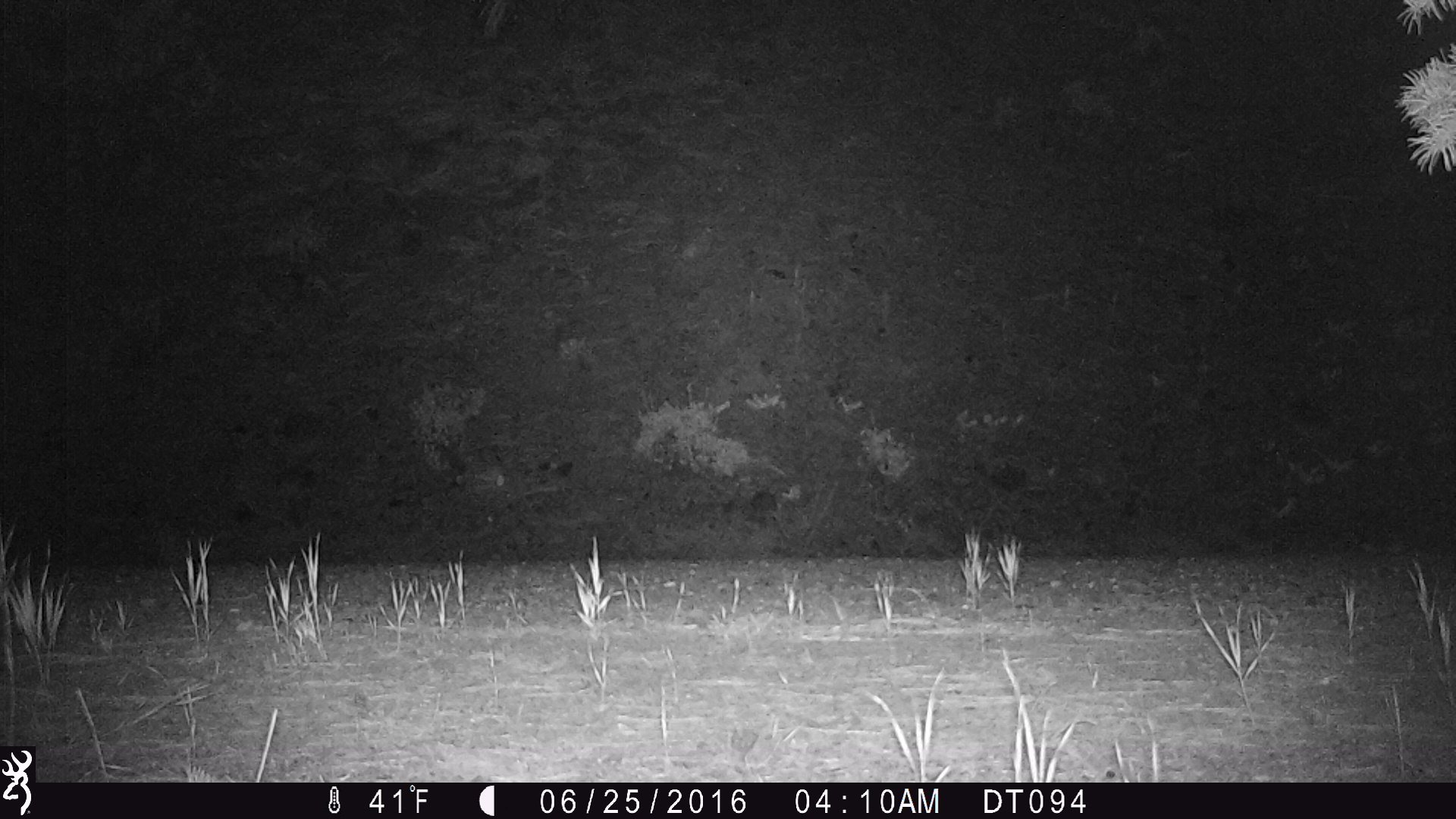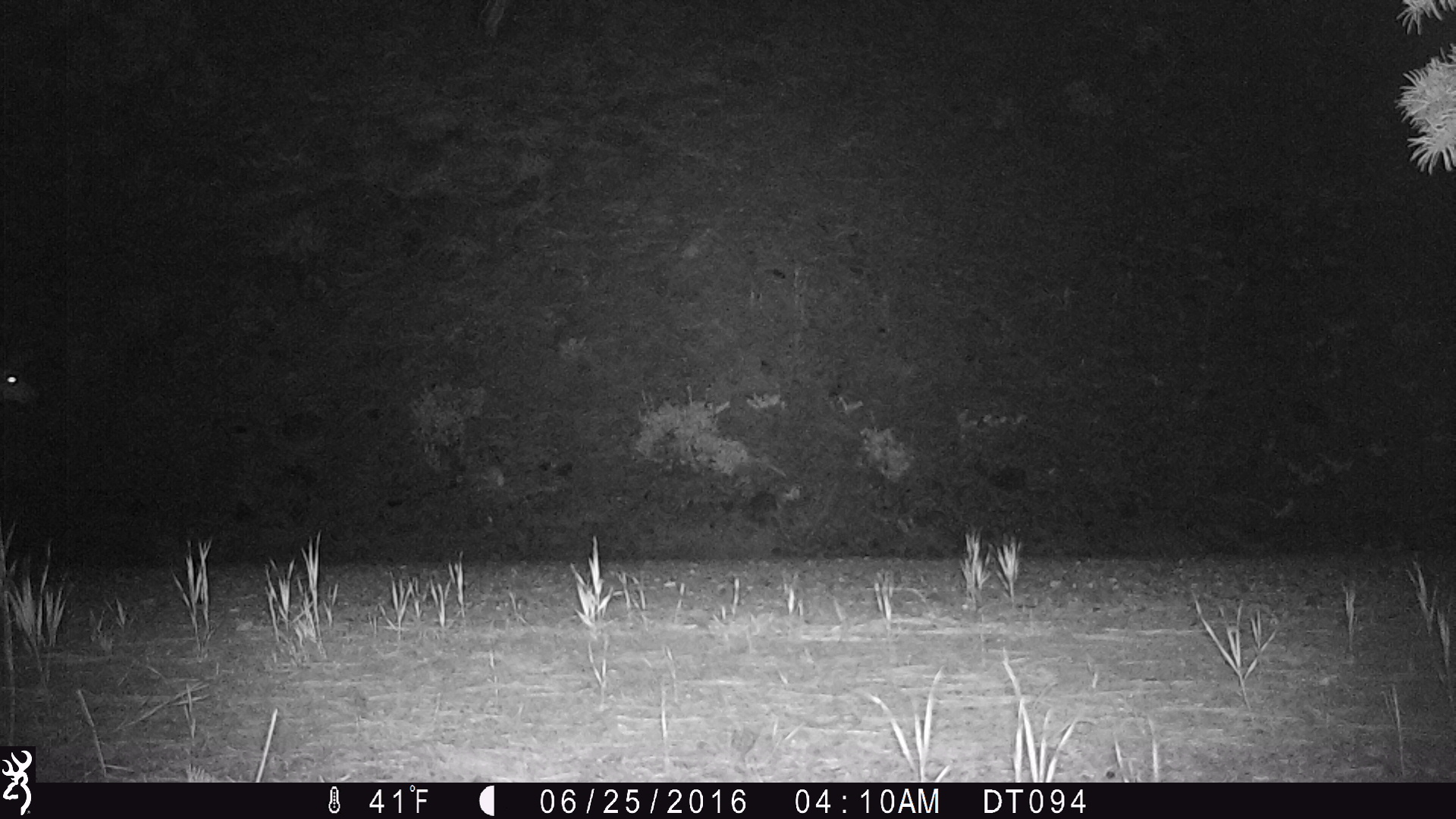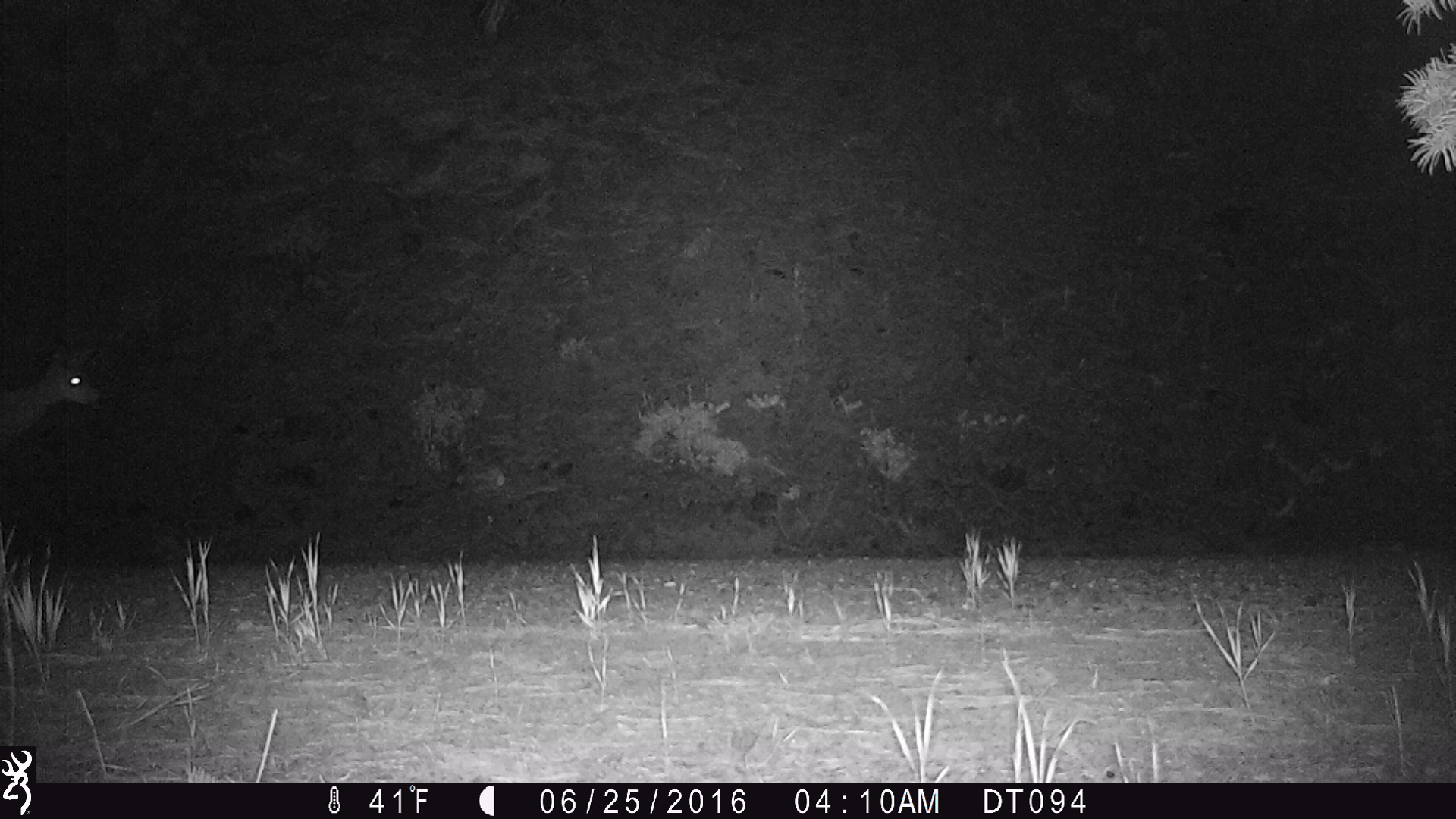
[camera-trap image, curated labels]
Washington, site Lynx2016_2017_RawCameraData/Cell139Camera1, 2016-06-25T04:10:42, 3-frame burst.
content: unidentified animal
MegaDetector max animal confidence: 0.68